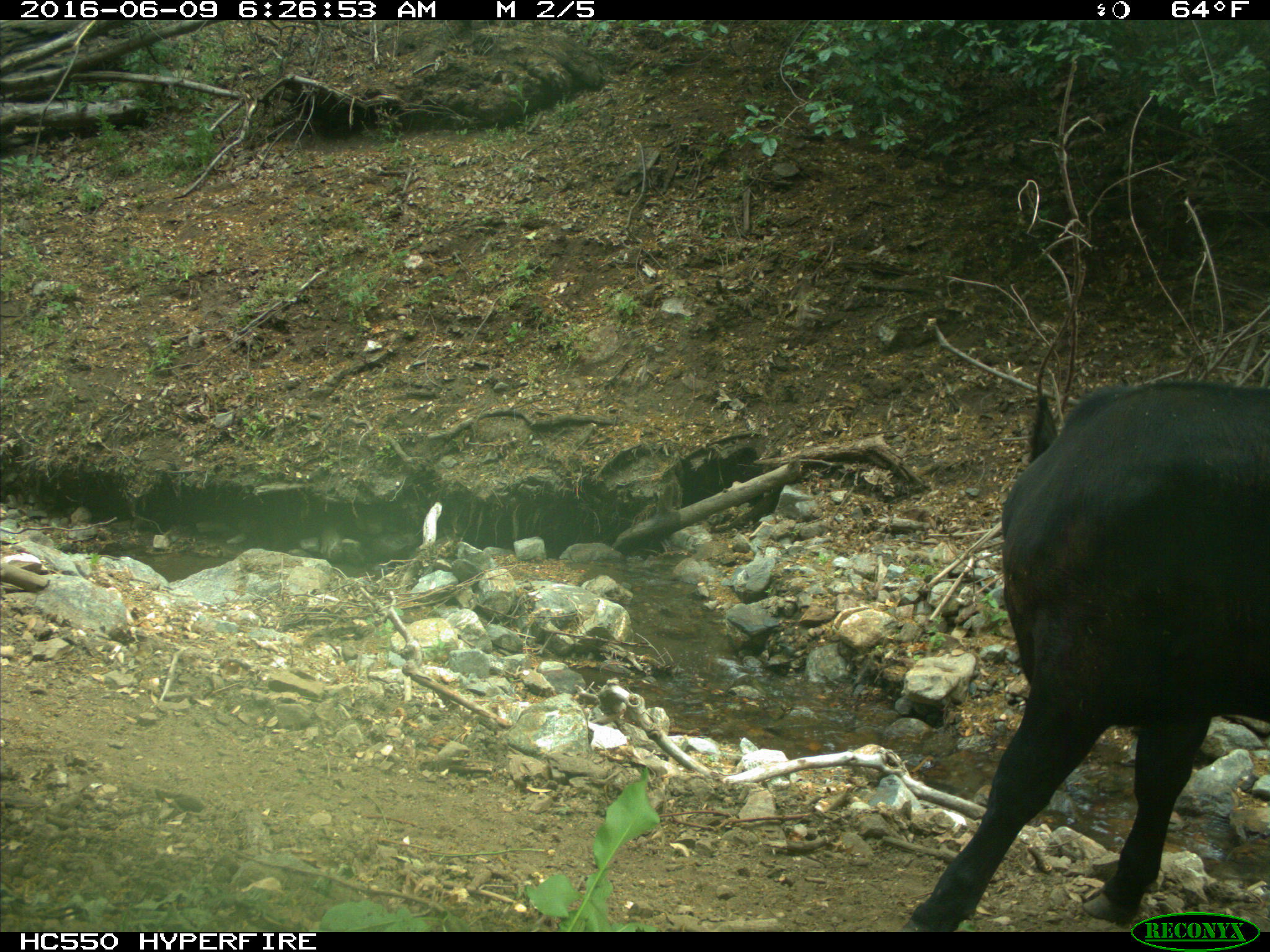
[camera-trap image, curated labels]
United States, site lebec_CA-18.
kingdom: Animalia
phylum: Chordata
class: Mammalia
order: Artiodactyla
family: Bovidae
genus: Bos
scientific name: Bos taurus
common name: domestic cow